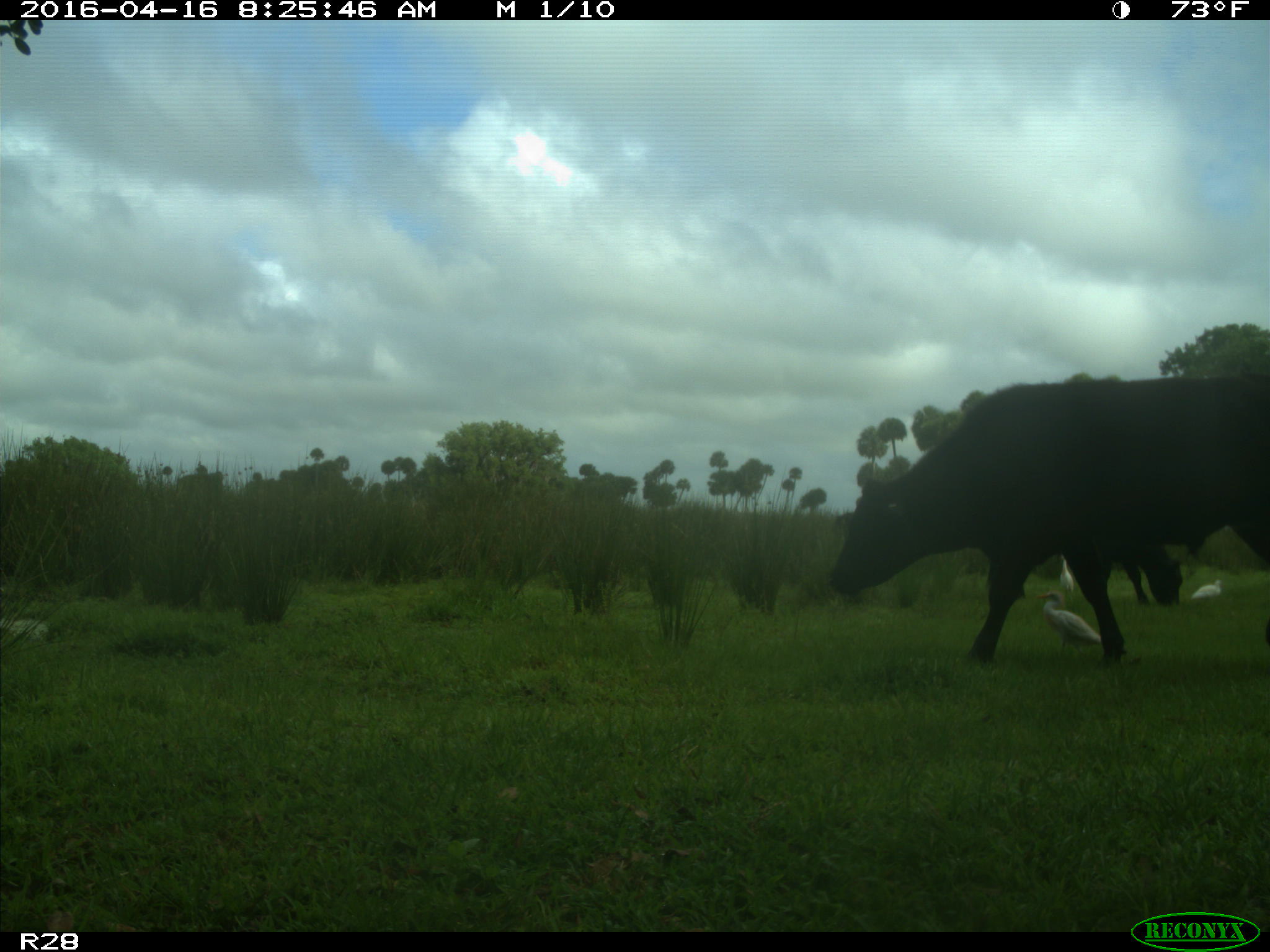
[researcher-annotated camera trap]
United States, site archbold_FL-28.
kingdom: Animalia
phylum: Chordata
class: Mammalia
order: Artiodactyla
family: Bovidae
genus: Bos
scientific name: Bos taurus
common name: domestic cow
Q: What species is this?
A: Bos taurus (domestic cow).